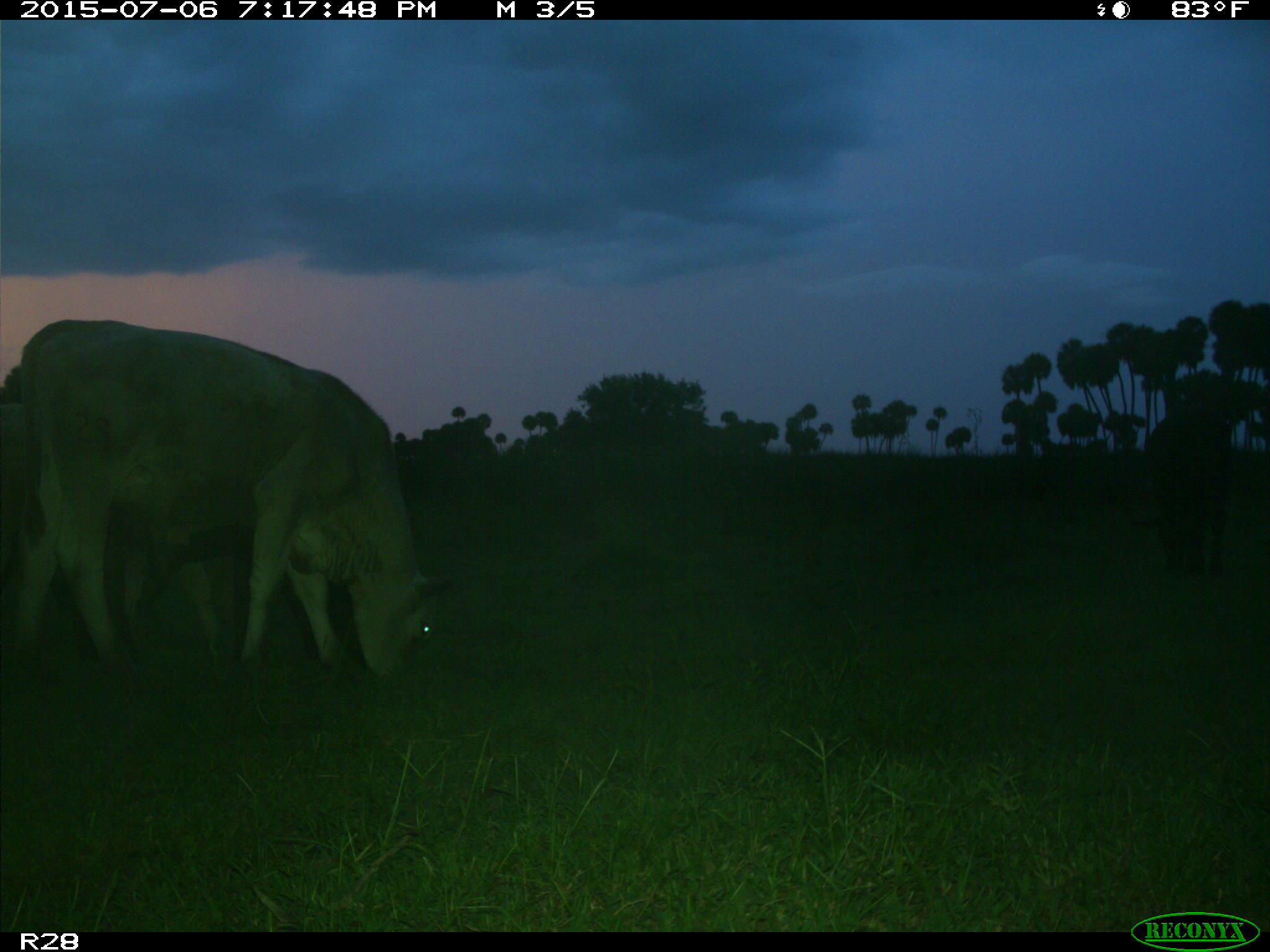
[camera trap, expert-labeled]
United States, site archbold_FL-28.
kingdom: Animalia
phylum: Chordata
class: Mammalia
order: Artiodactyla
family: Bovidae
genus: Bos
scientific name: Bos taurus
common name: domestic cow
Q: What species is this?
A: Bos taurus (domestic cow).